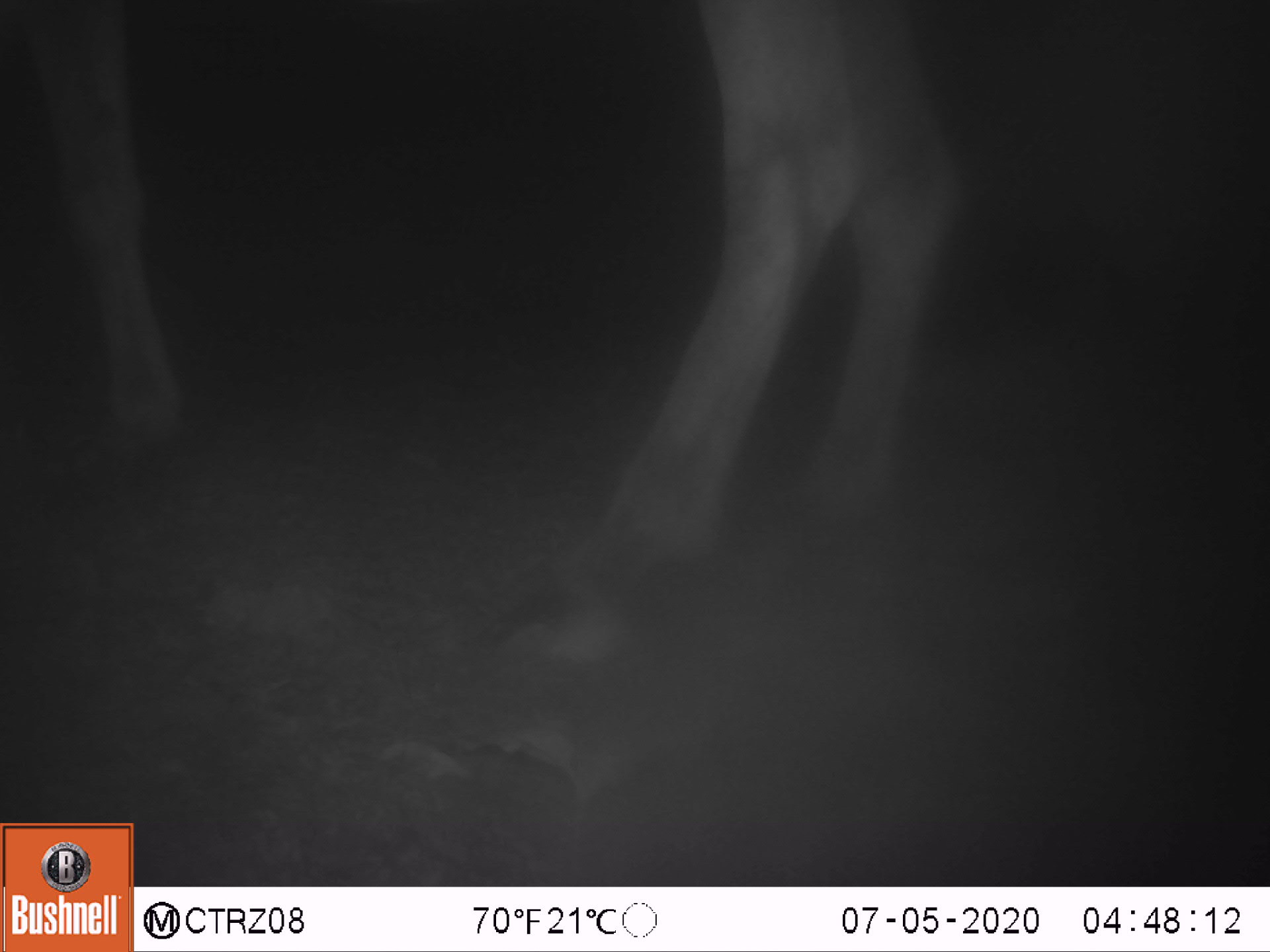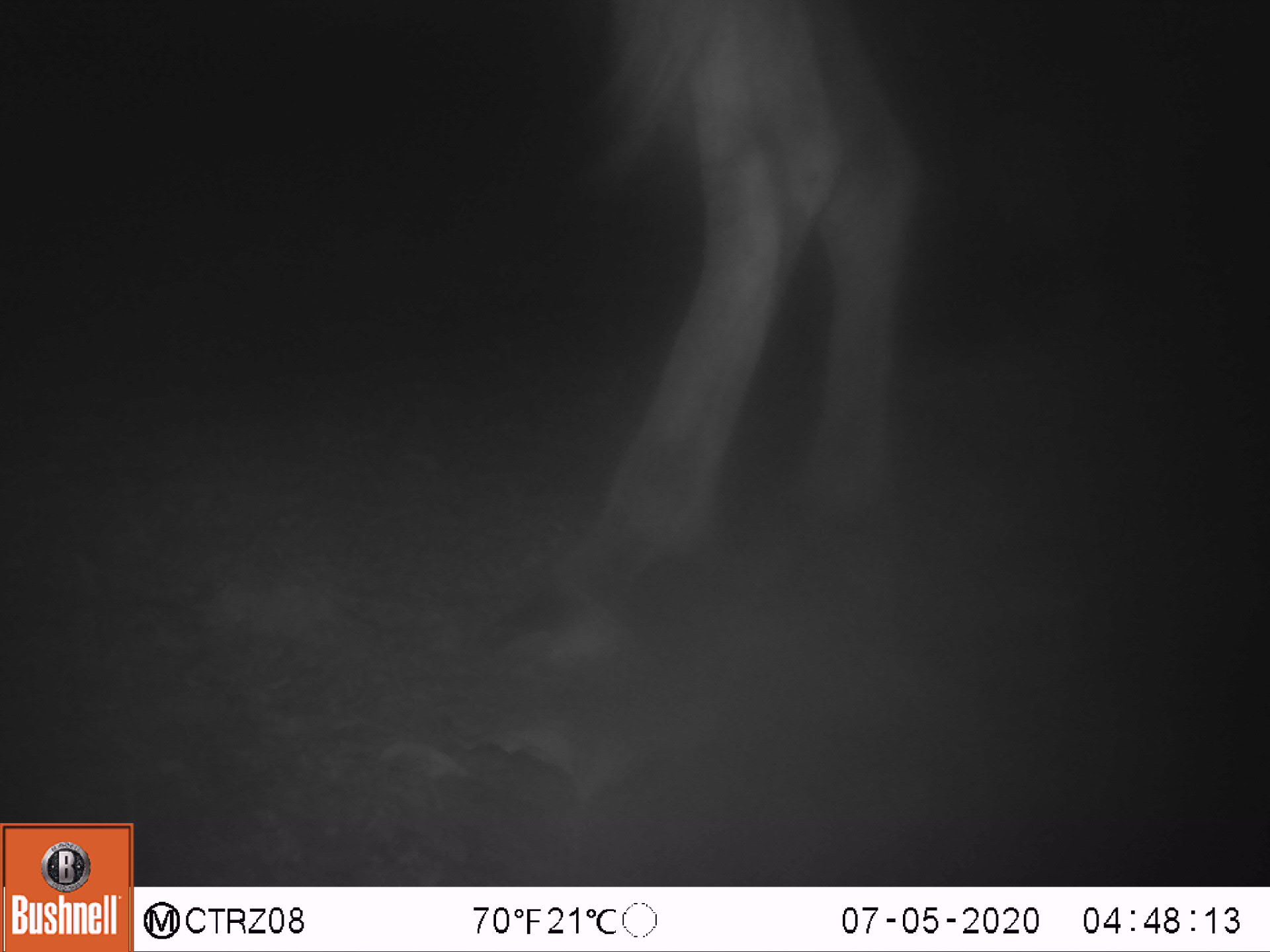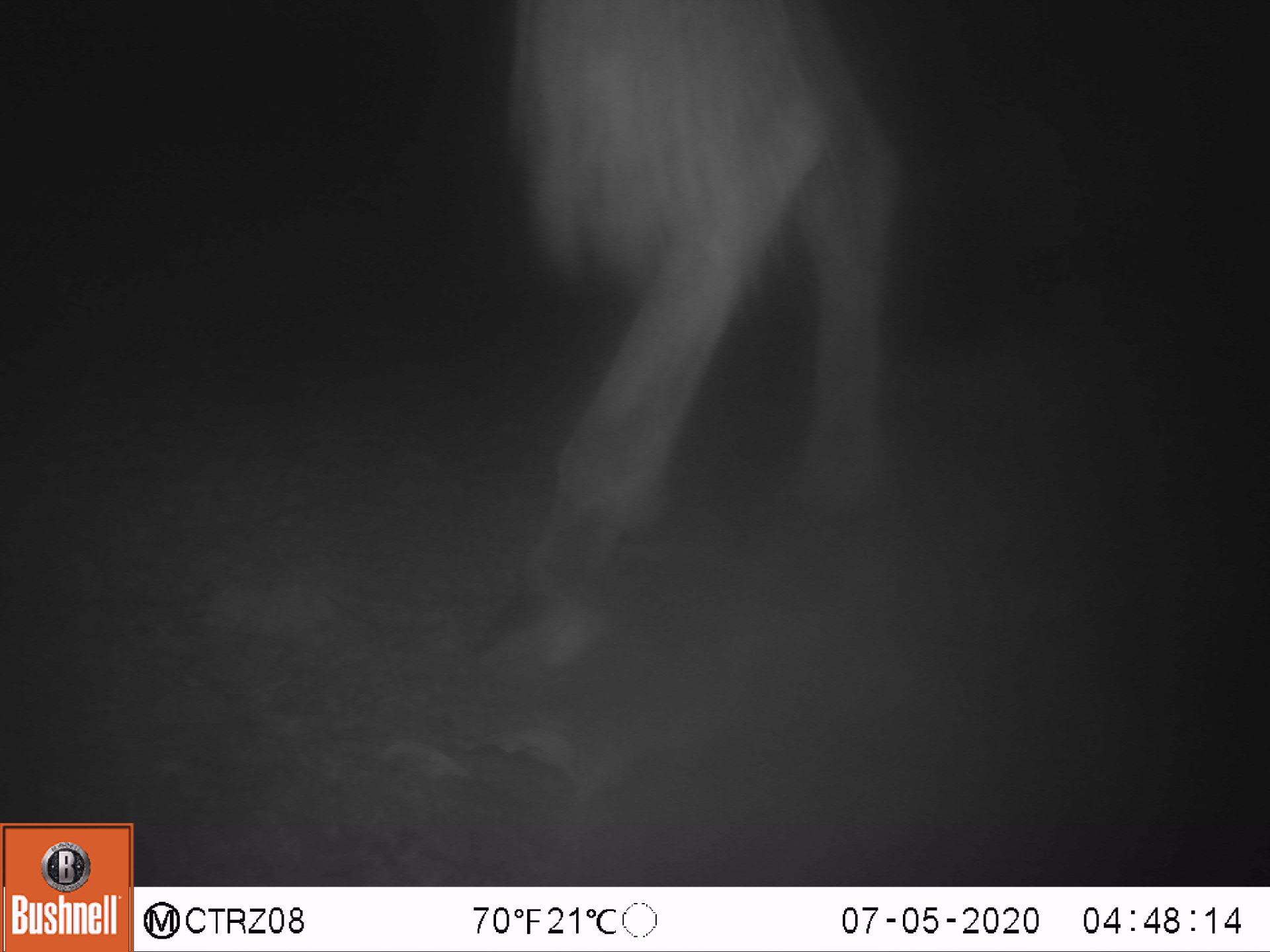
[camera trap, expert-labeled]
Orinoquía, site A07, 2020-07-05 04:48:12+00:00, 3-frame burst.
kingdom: Animalia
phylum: Chordata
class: Mammalia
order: Perissodactyla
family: Equidae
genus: Equus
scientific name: Equus caballus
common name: domestic horse